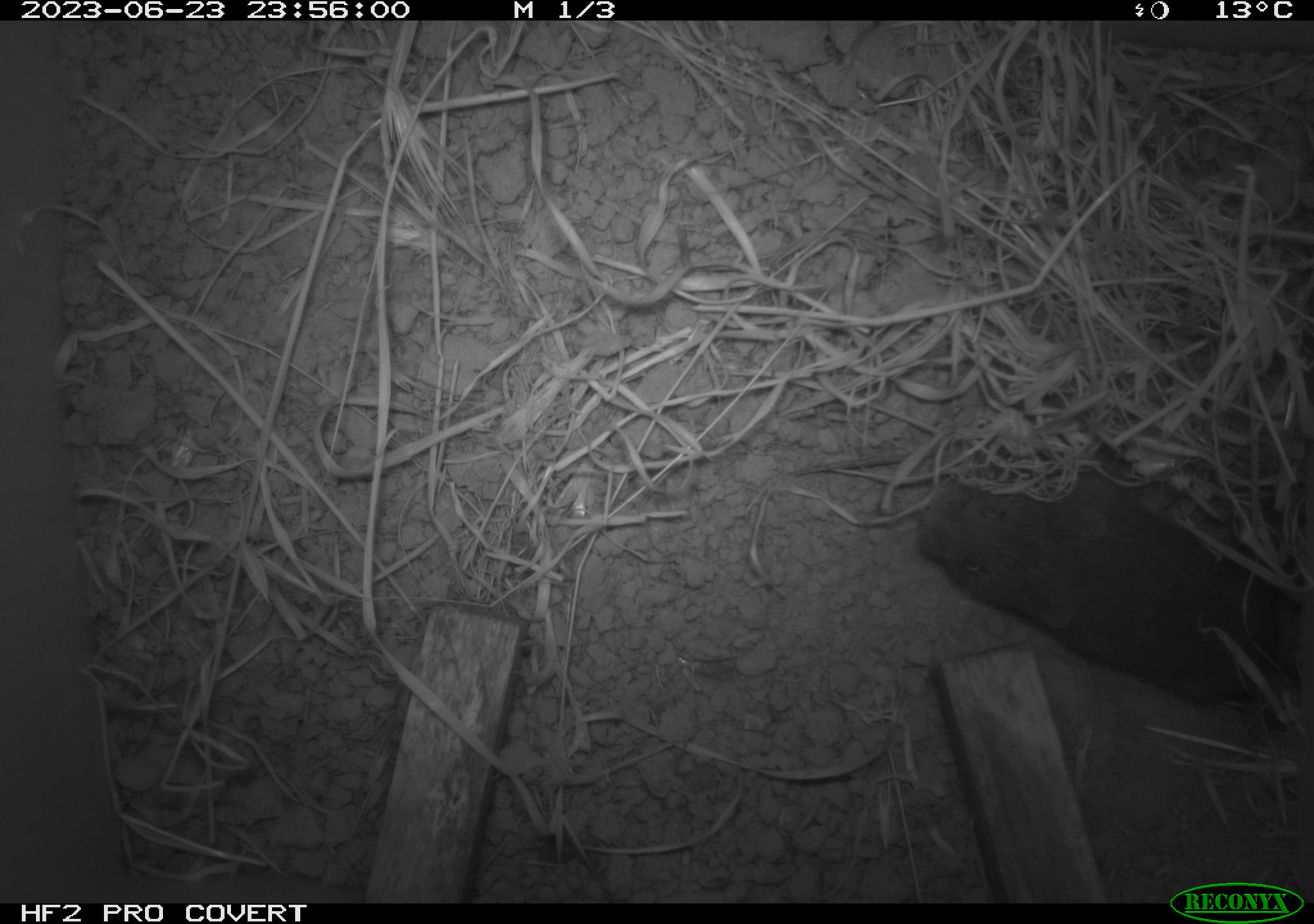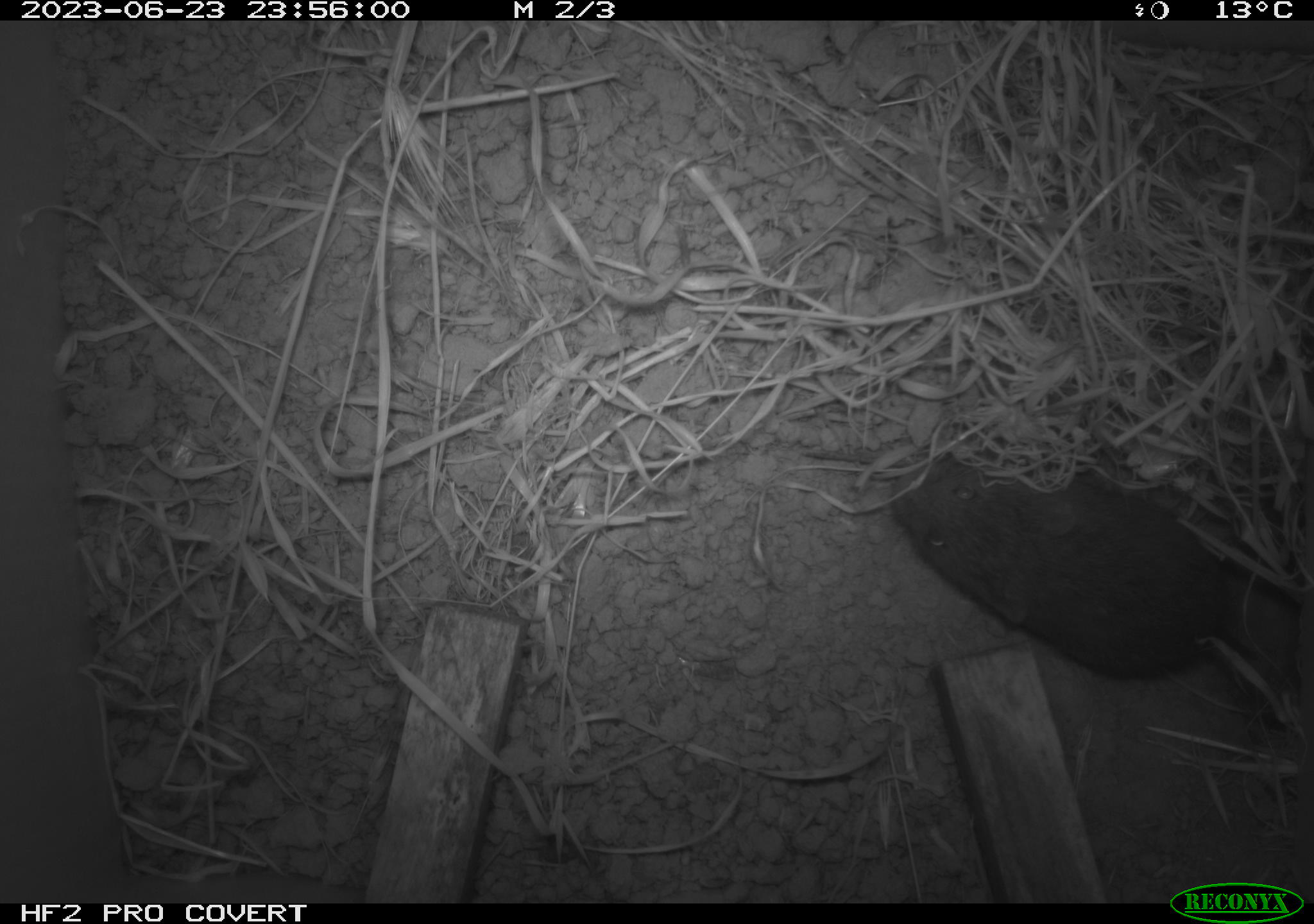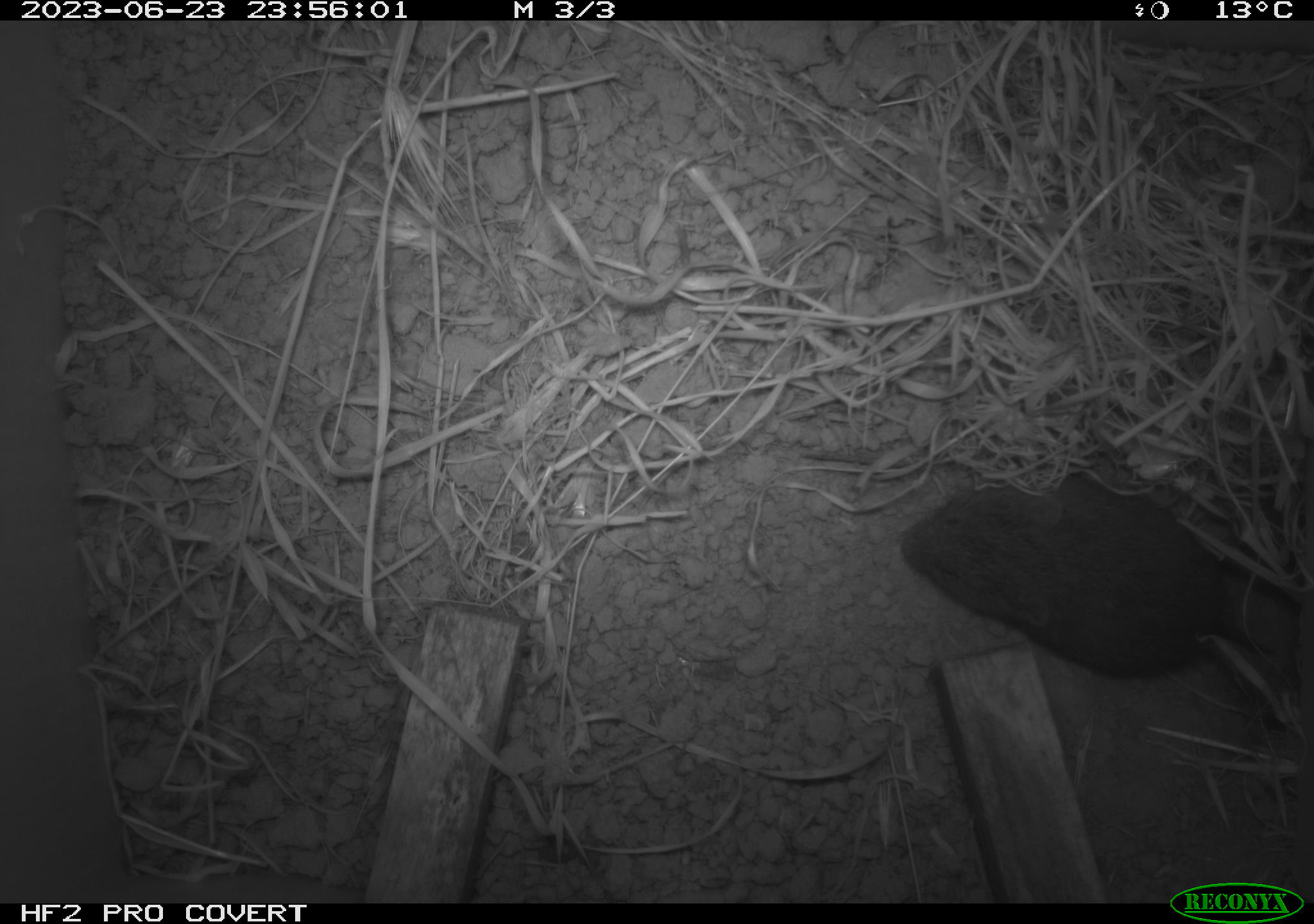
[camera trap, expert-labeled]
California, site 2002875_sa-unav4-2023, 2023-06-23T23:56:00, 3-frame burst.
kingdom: Animalia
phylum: Chordata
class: Mammalia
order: Rodentia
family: Cricetidae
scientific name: Arvicolinae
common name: voles, lemmings, and muskrats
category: arvicolinae subfamily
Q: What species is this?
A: Arvicolinae subfamily (voles, lemmings, and muskrats) (Arvicolinae).